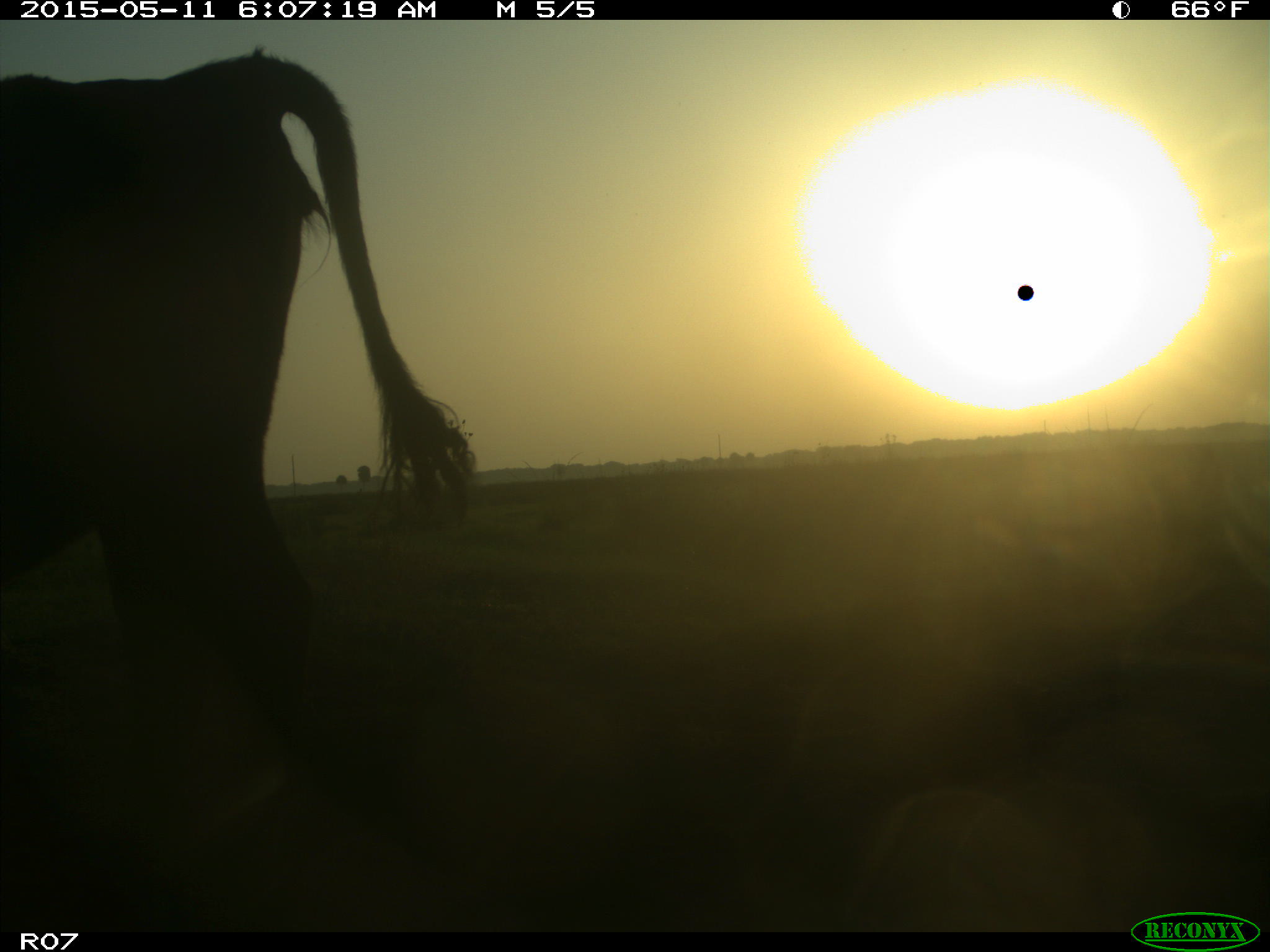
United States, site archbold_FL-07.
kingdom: Animalia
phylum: Chordata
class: Mammalia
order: Artiodactyla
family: Bovidae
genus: Bos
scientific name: Bos taurus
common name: domestic cow